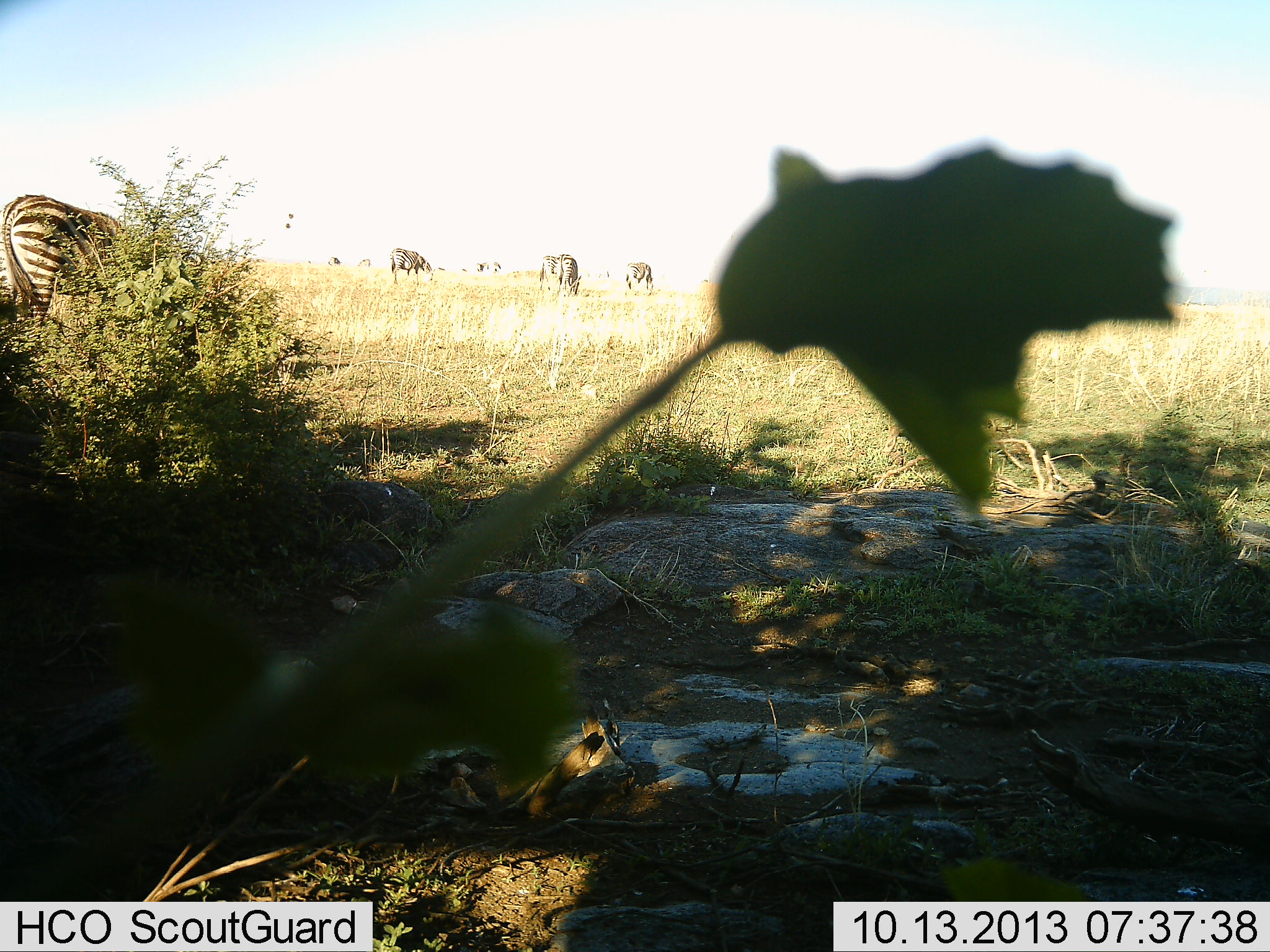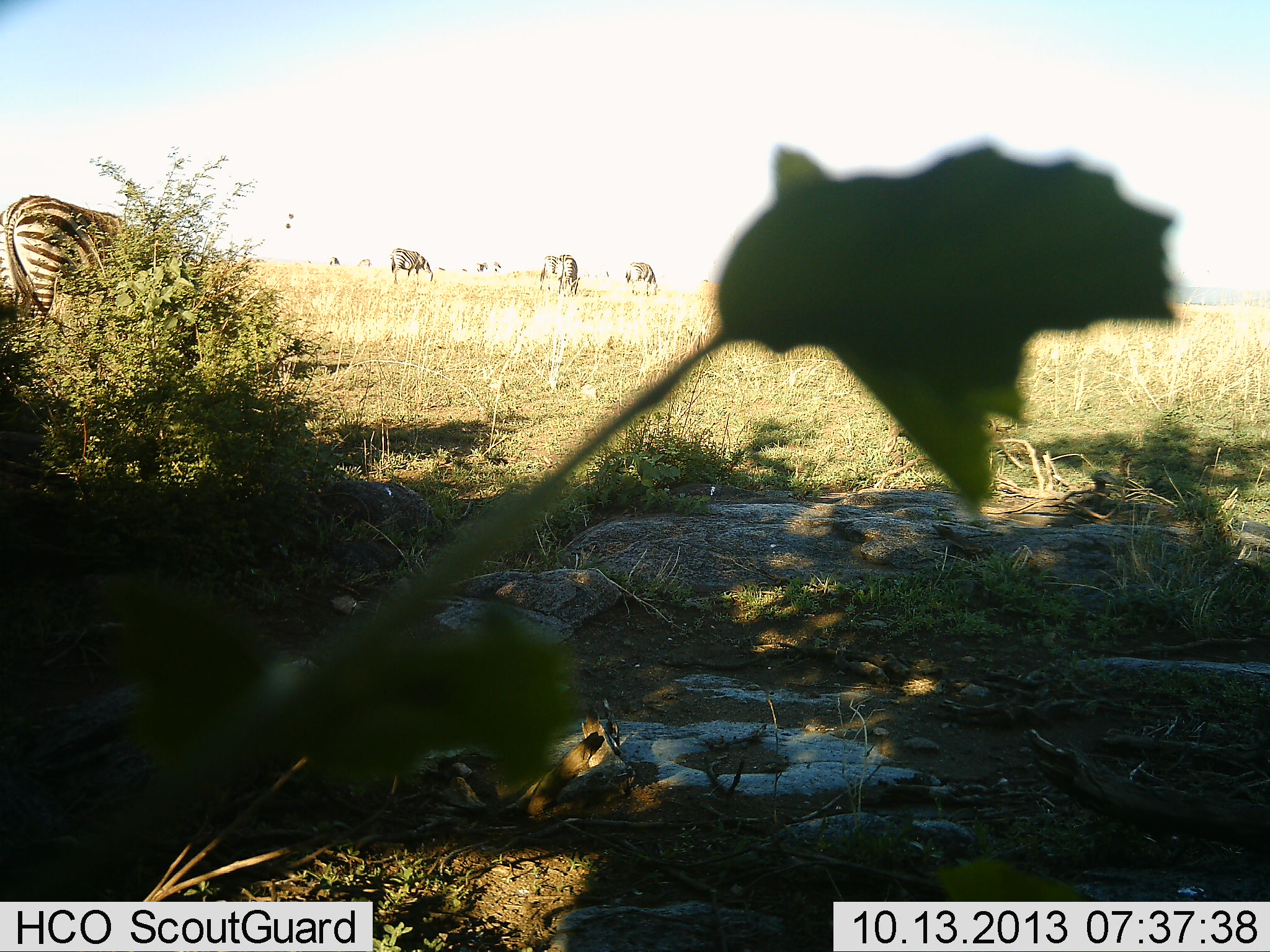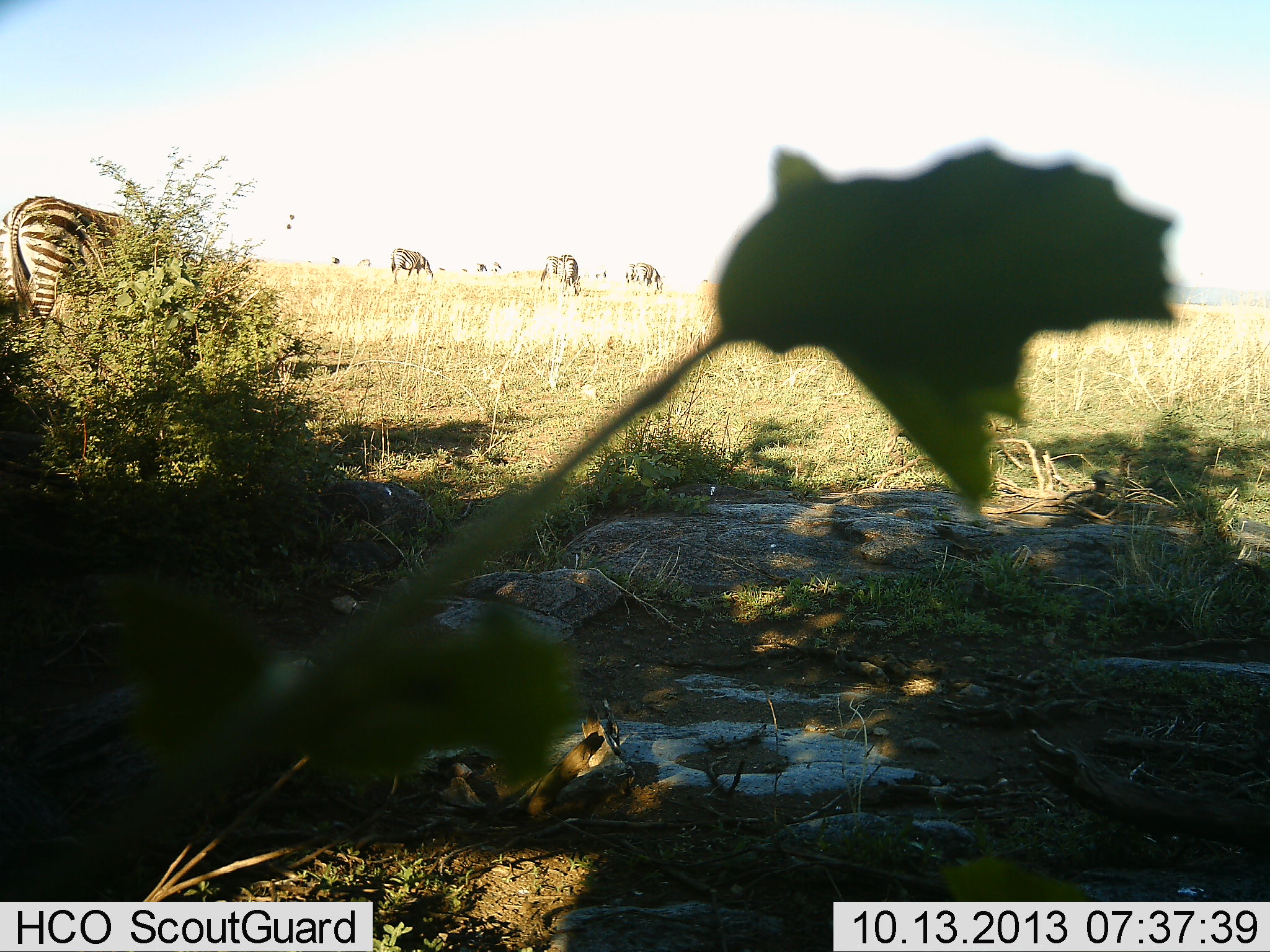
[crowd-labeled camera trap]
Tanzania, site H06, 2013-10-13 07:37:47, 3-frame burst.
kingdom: Animalia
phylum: Chordata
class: Mammalia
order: Perissodactyla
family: Equidae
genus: Equus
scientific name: Equus quagga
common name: plains zebra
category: zebra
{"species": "zebra (plains zebra) (Equus quagga)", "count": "4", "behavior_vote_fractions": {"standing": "39%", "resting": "3%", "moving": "10%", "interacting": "3%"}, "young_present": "0%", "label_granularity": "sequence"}